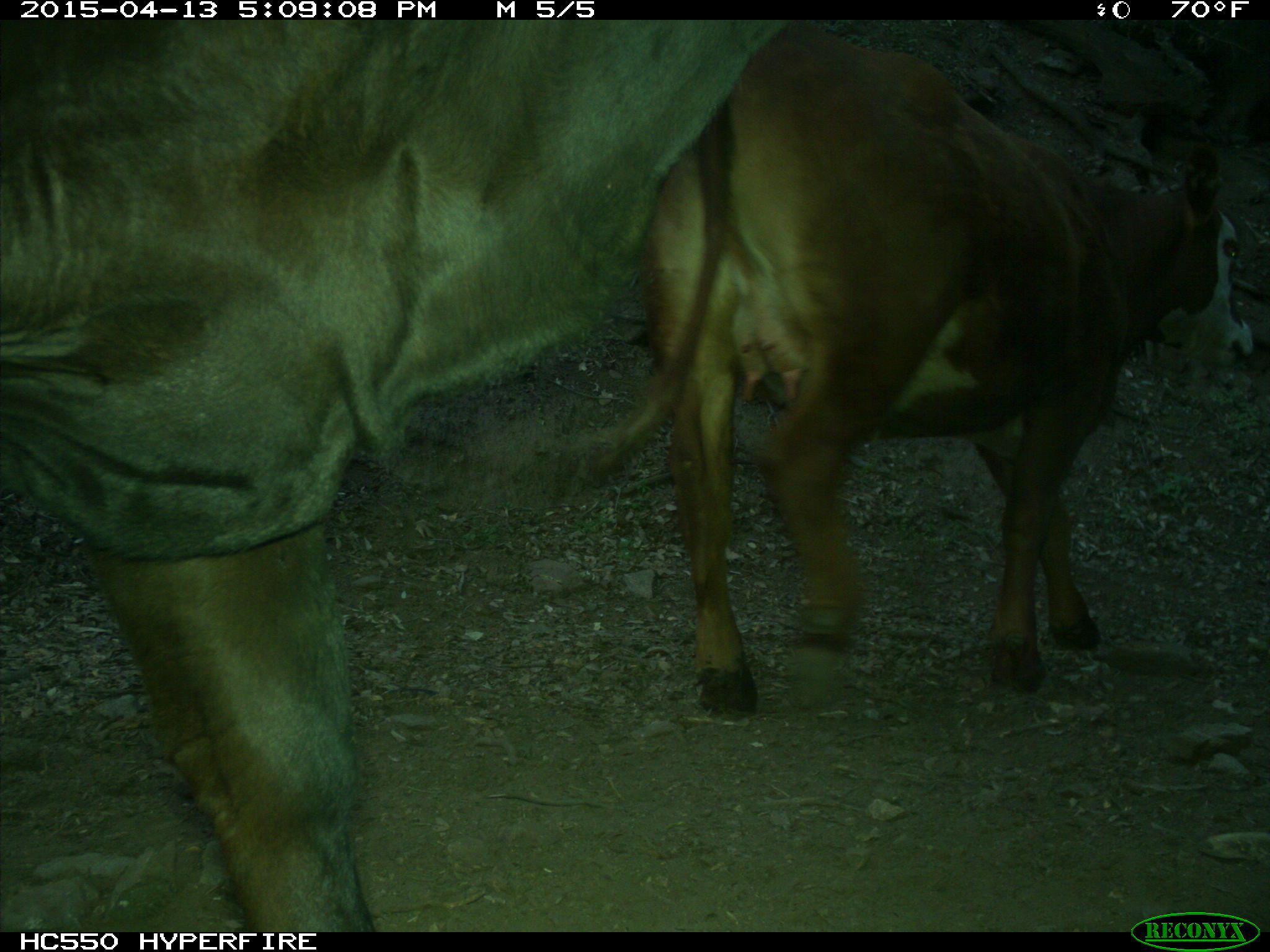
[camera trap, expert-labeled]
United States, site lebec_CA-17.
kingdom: Animalia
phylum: Chordata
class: Mammalia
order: Artiodactyla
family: Bovidae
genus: Bos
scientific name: Bos taurus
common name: domestic cow